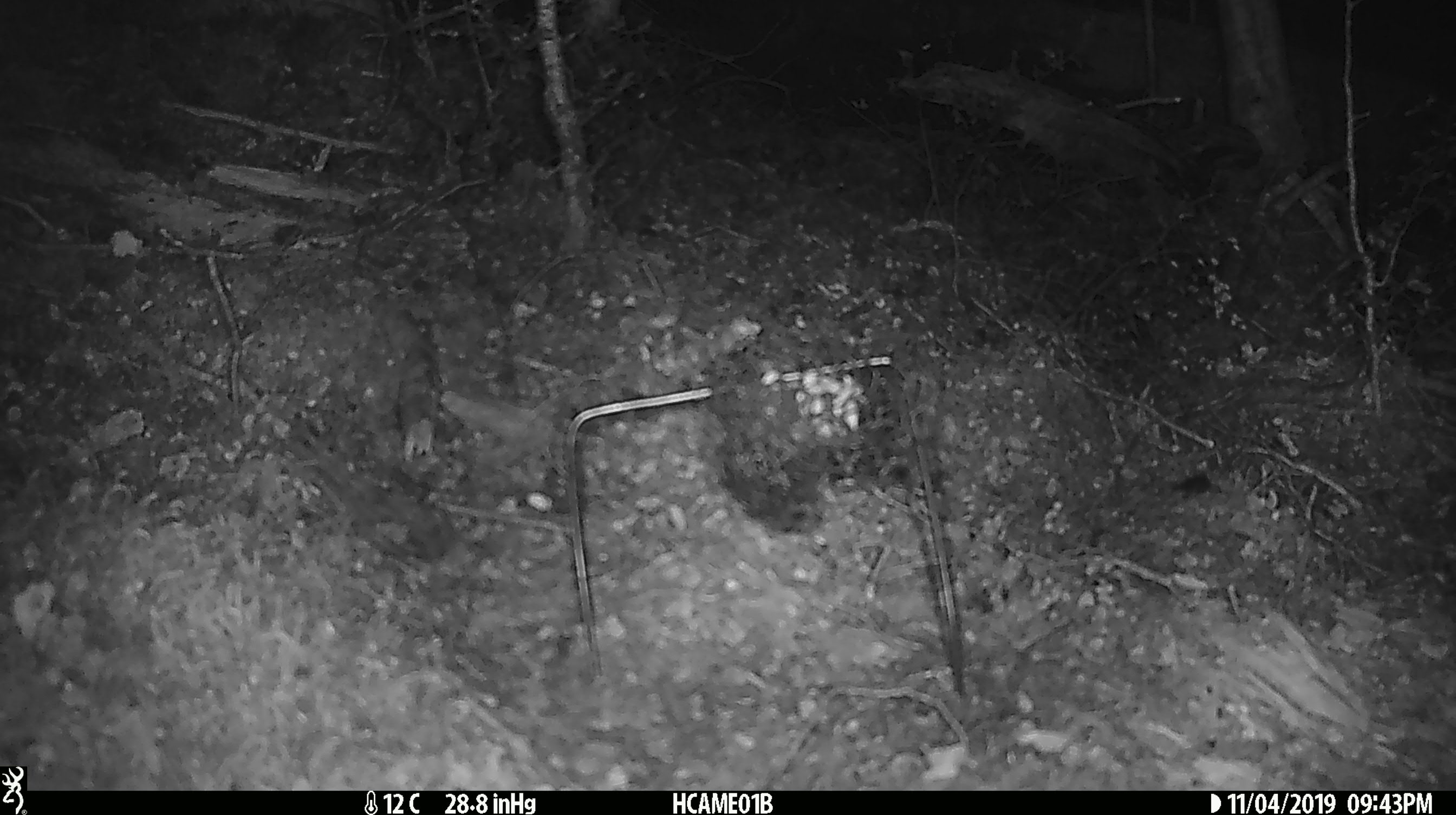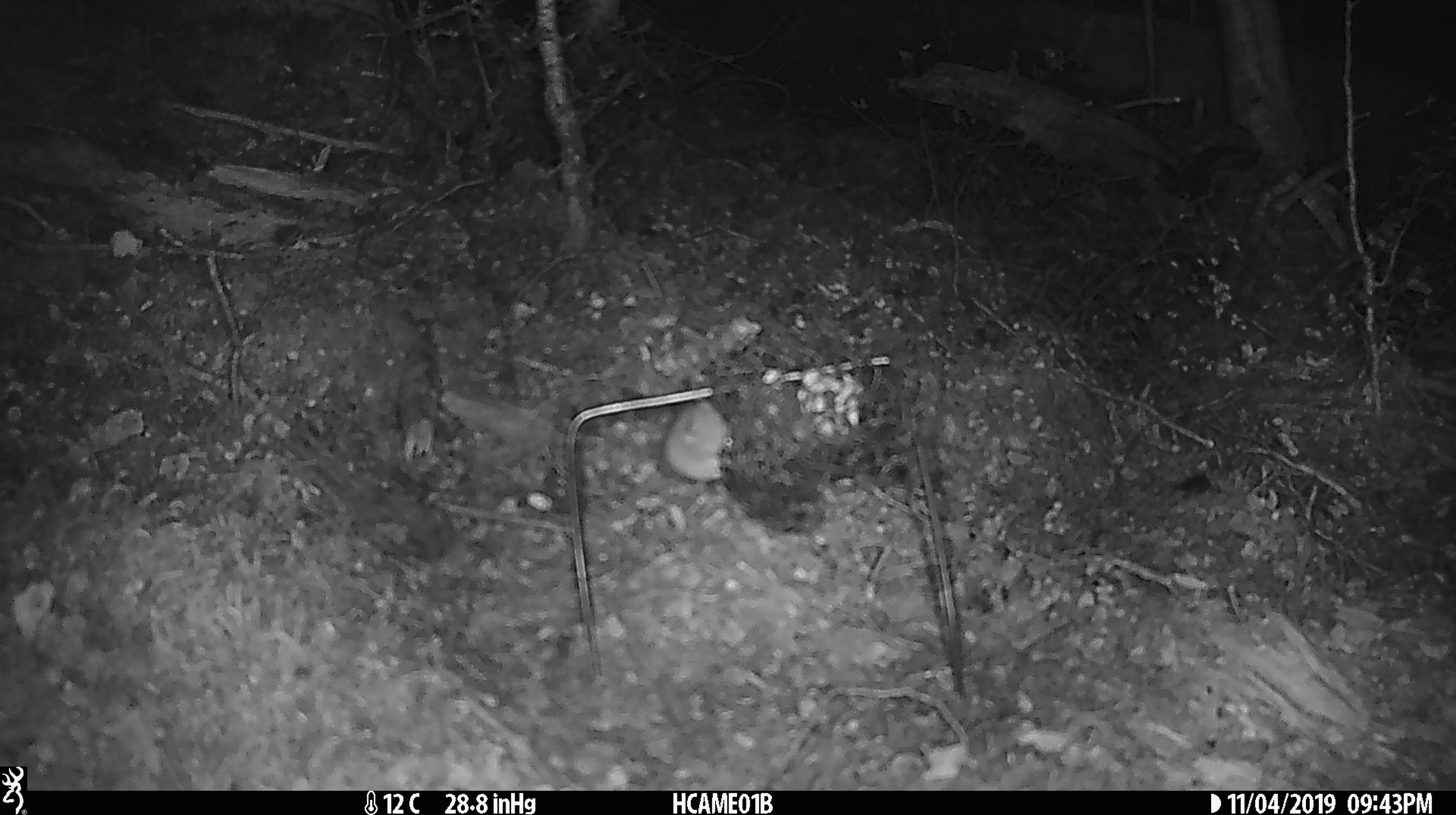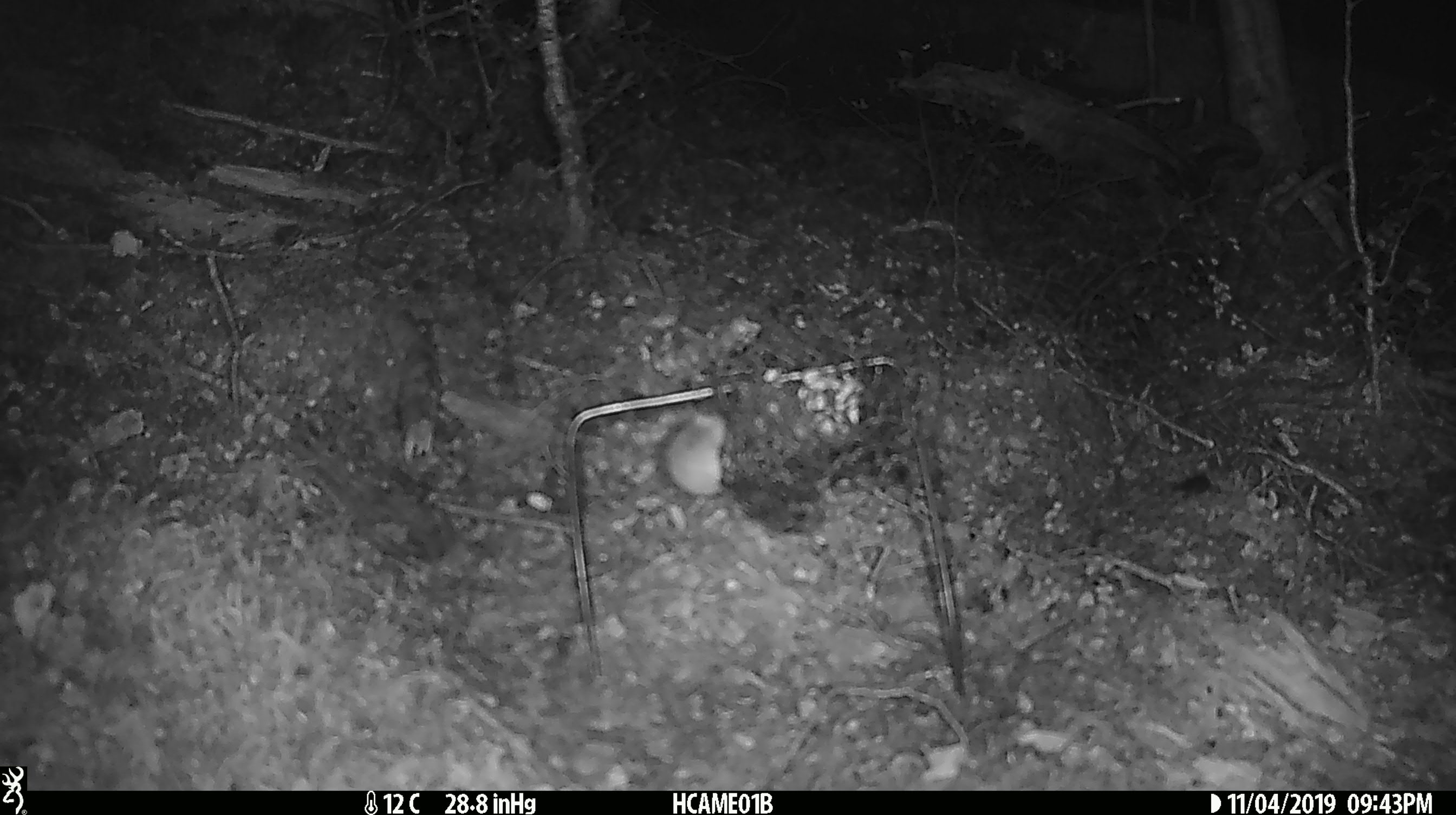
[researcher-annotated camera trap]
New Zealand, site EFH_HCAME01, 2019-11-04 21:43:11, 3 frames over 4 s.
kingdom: Animalia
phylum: Chordata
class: Mammalia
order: Rodentia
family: Muridae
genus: Mus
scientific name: Mus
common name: mouse